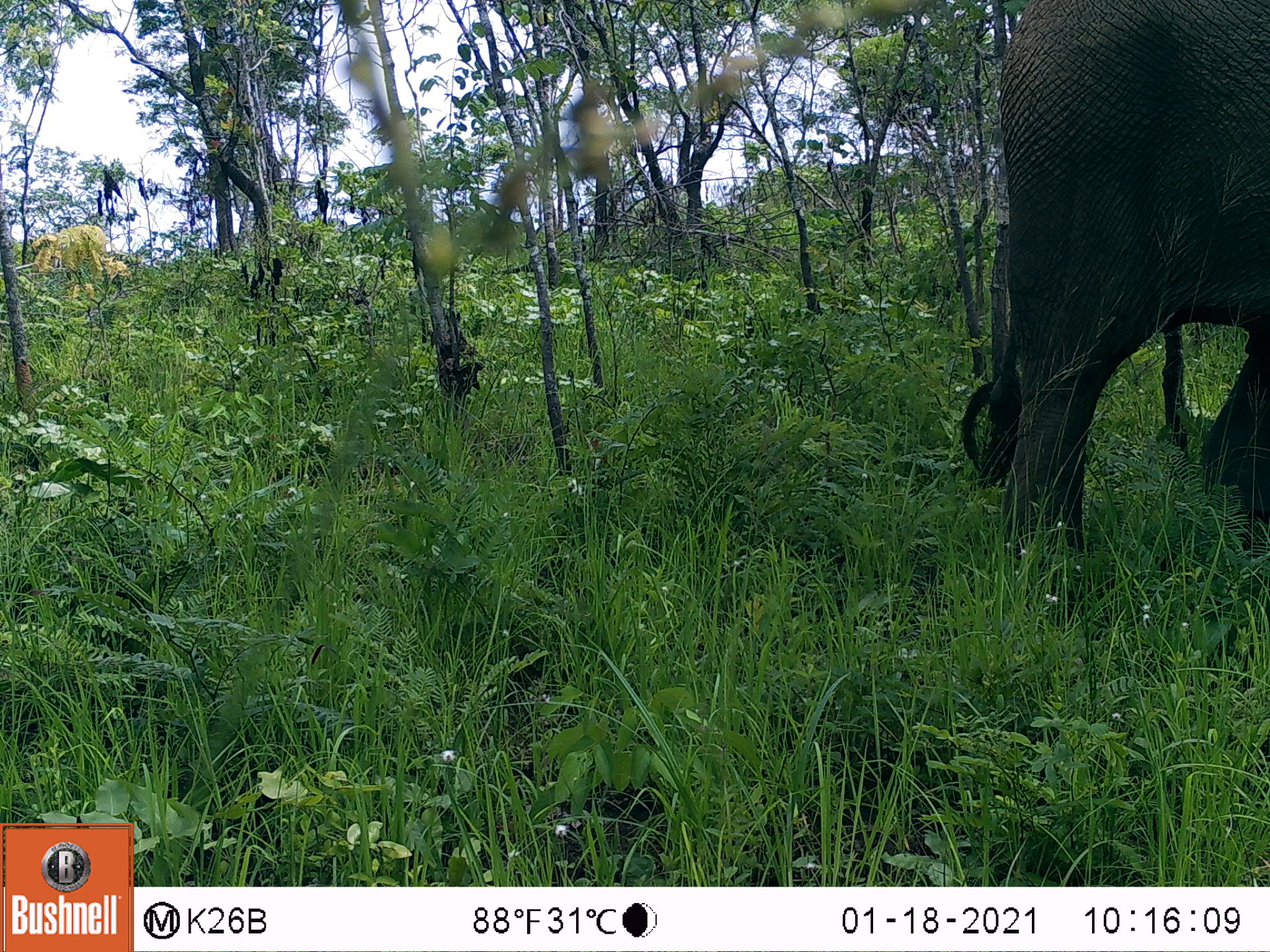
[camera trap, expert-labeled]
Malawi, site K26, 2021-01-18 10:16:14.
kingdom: Animalia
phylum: Chordata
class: Mammalia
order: Proboscidea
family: Elephantidae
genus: Loxodonta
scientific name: Loxodonta africana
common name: african savanna elephant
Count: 1.